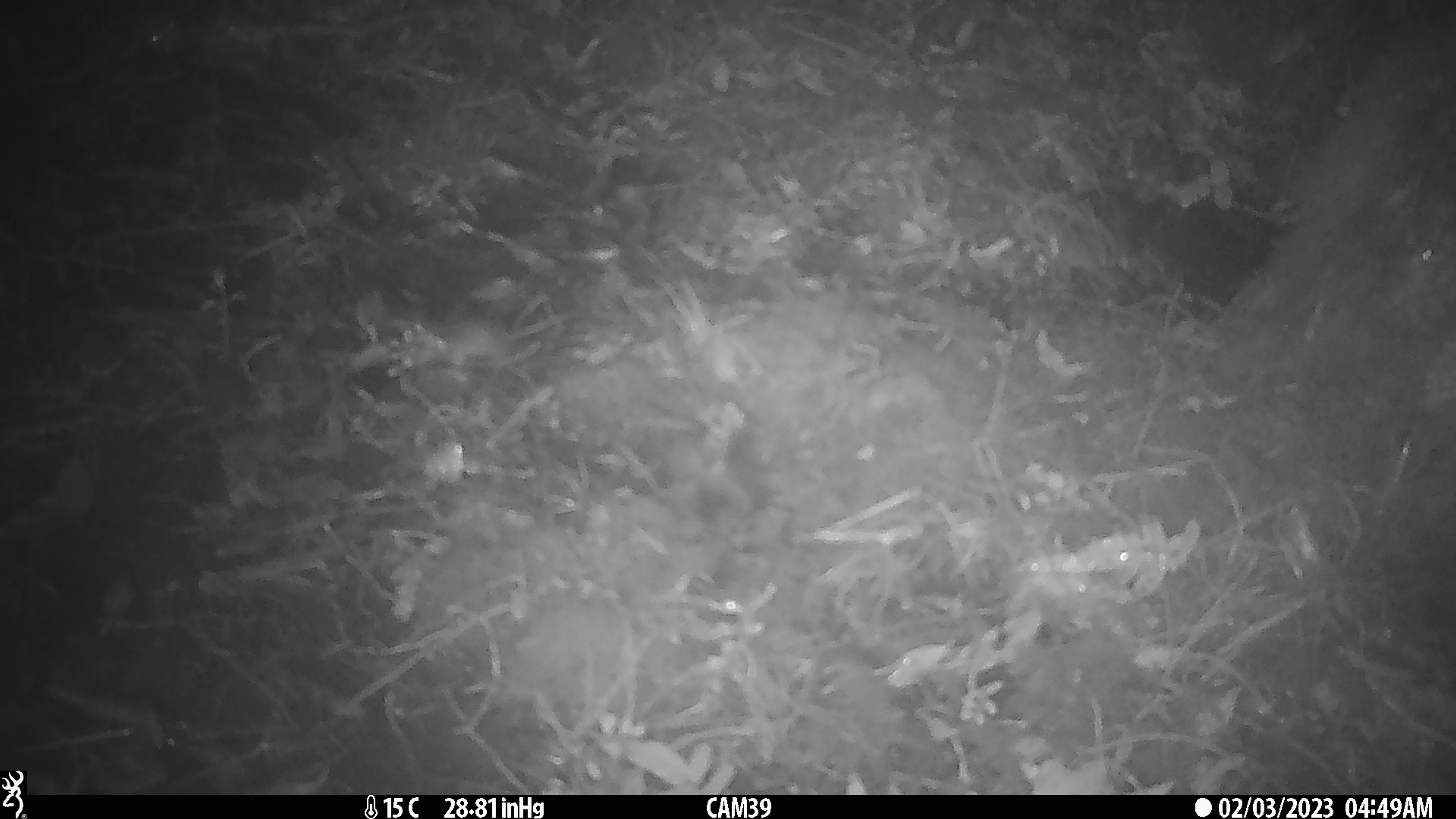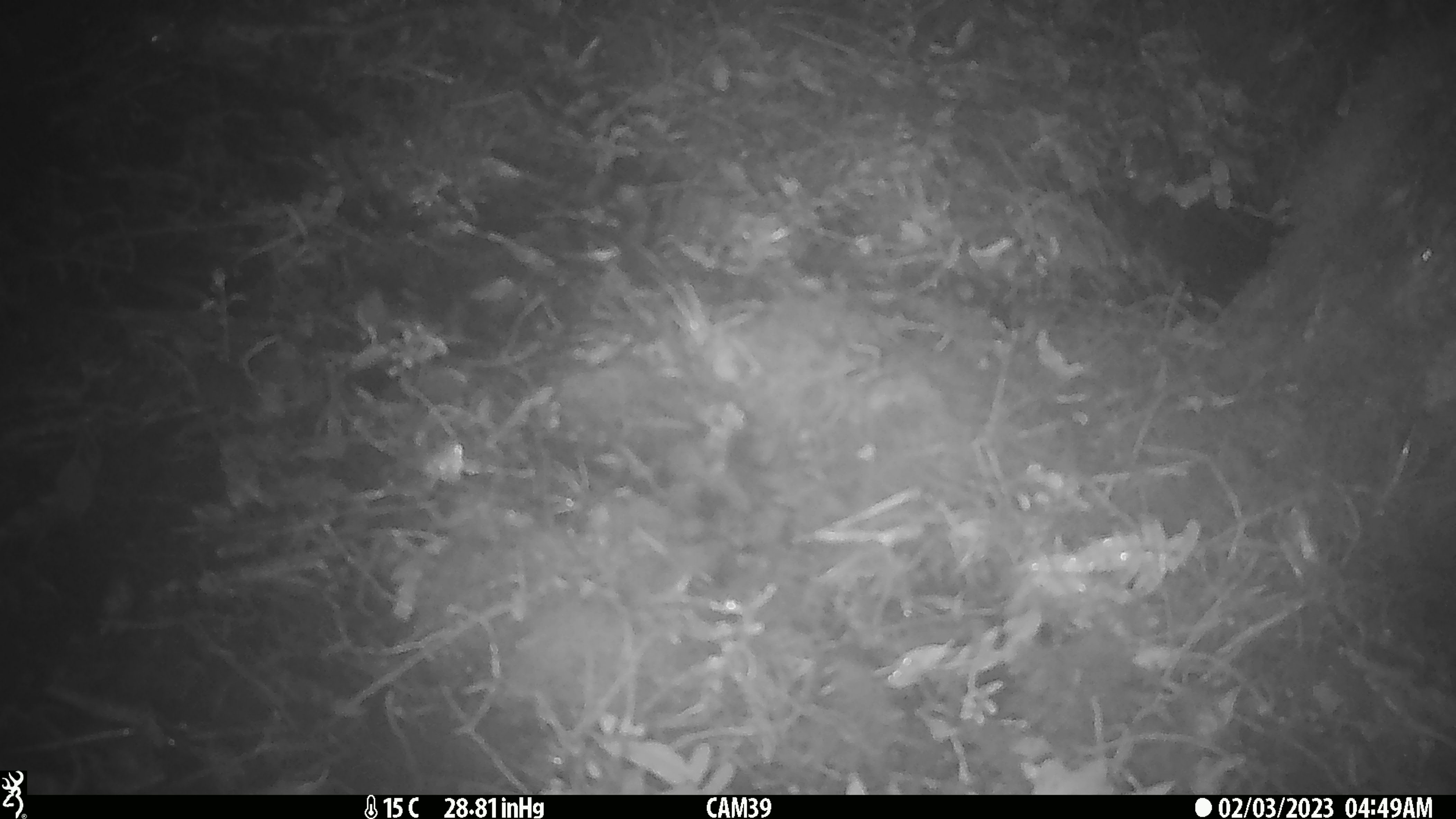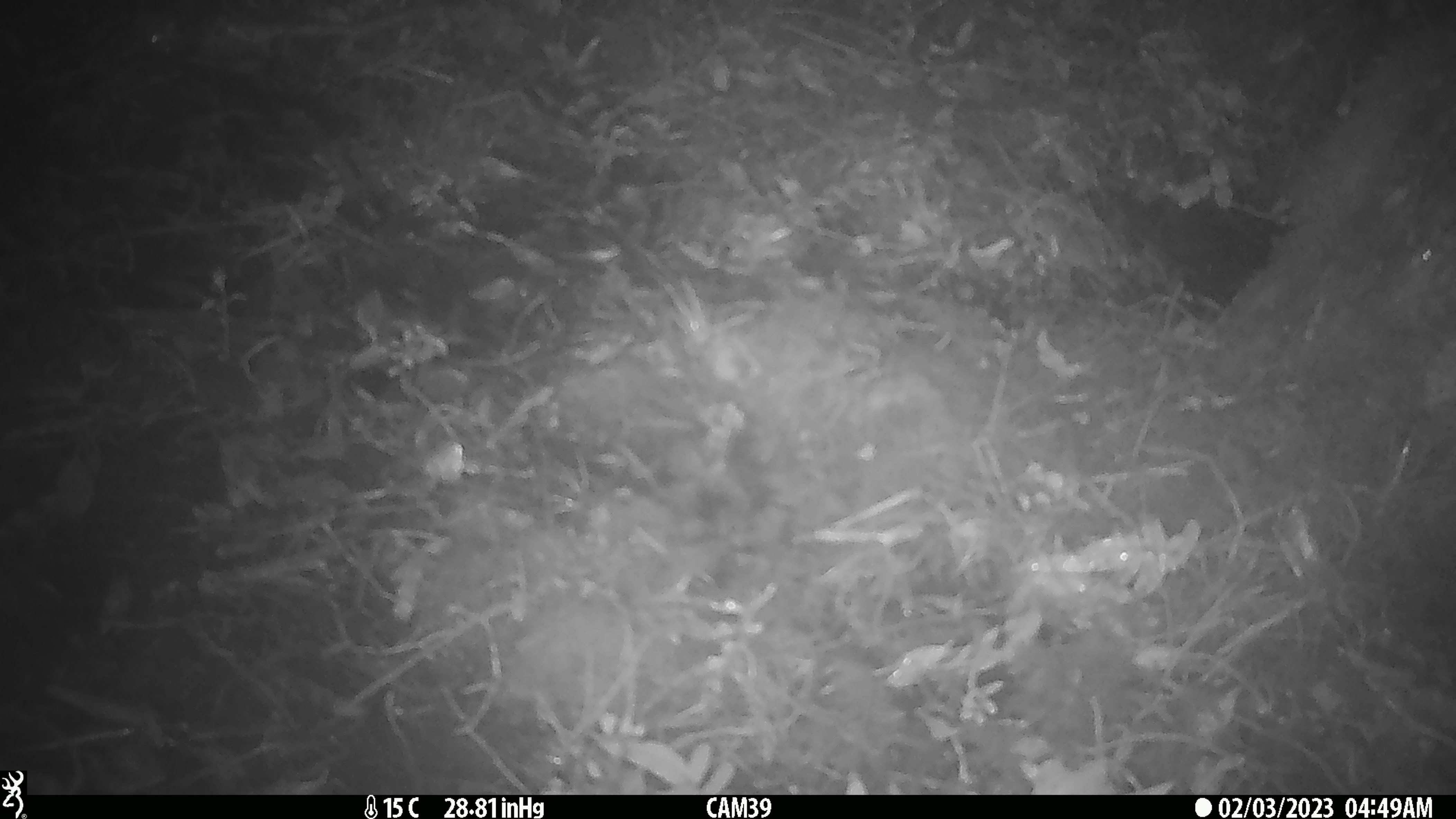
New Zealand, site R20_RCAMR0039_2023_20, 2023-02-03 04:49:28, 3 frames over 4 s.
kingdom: Animalia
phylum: Chordata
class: Mammalia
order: Rodentia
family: Muridae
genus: Mus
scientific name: Mus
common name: mouse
Mouse (Mus).